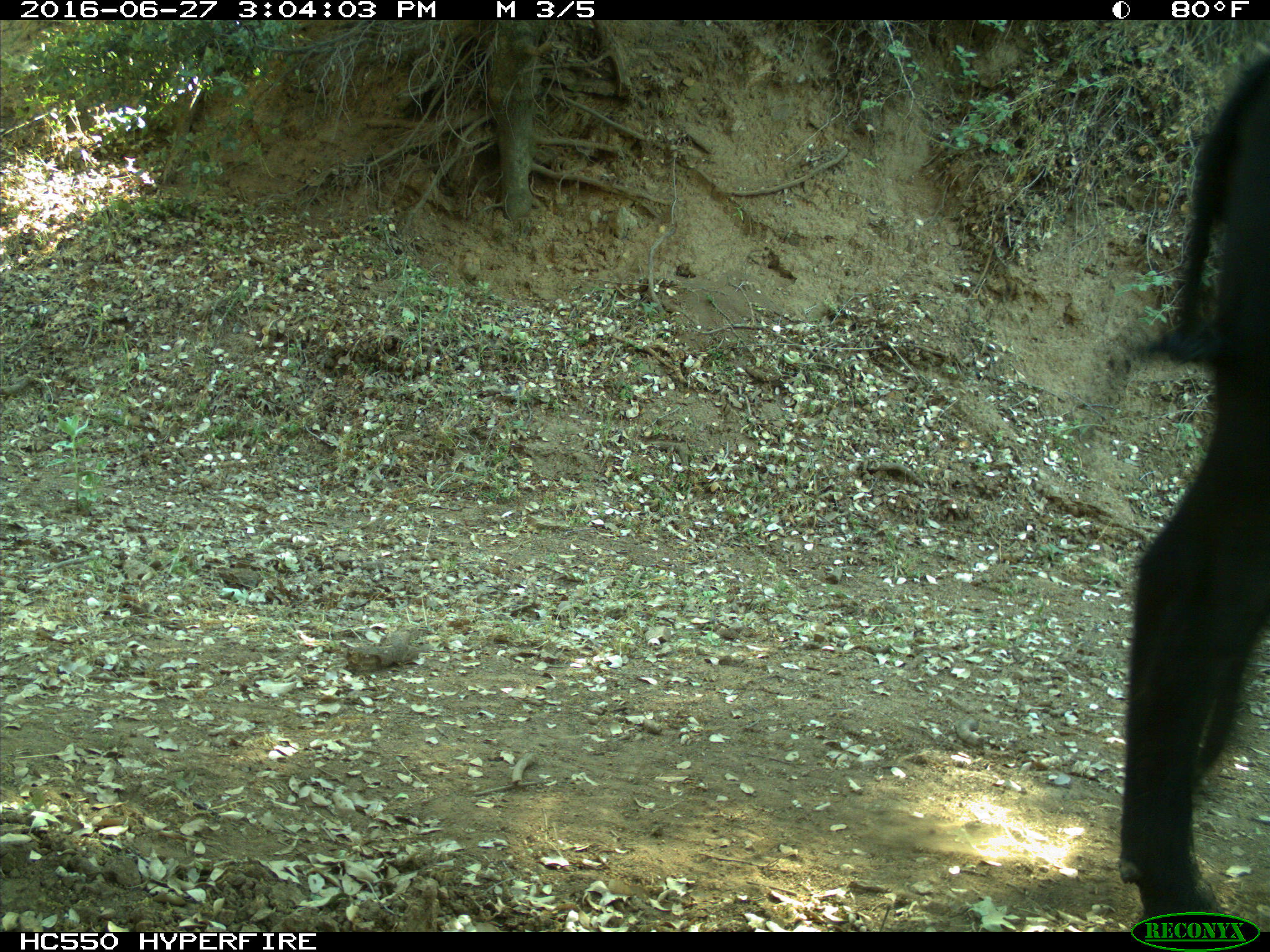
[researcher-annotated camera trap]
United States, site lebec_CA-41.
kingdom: Animalia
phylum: Chordata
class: Mammalia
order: Artiodactyla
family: Bovidae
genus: Bos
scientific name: Bos taurus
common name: domestic cow